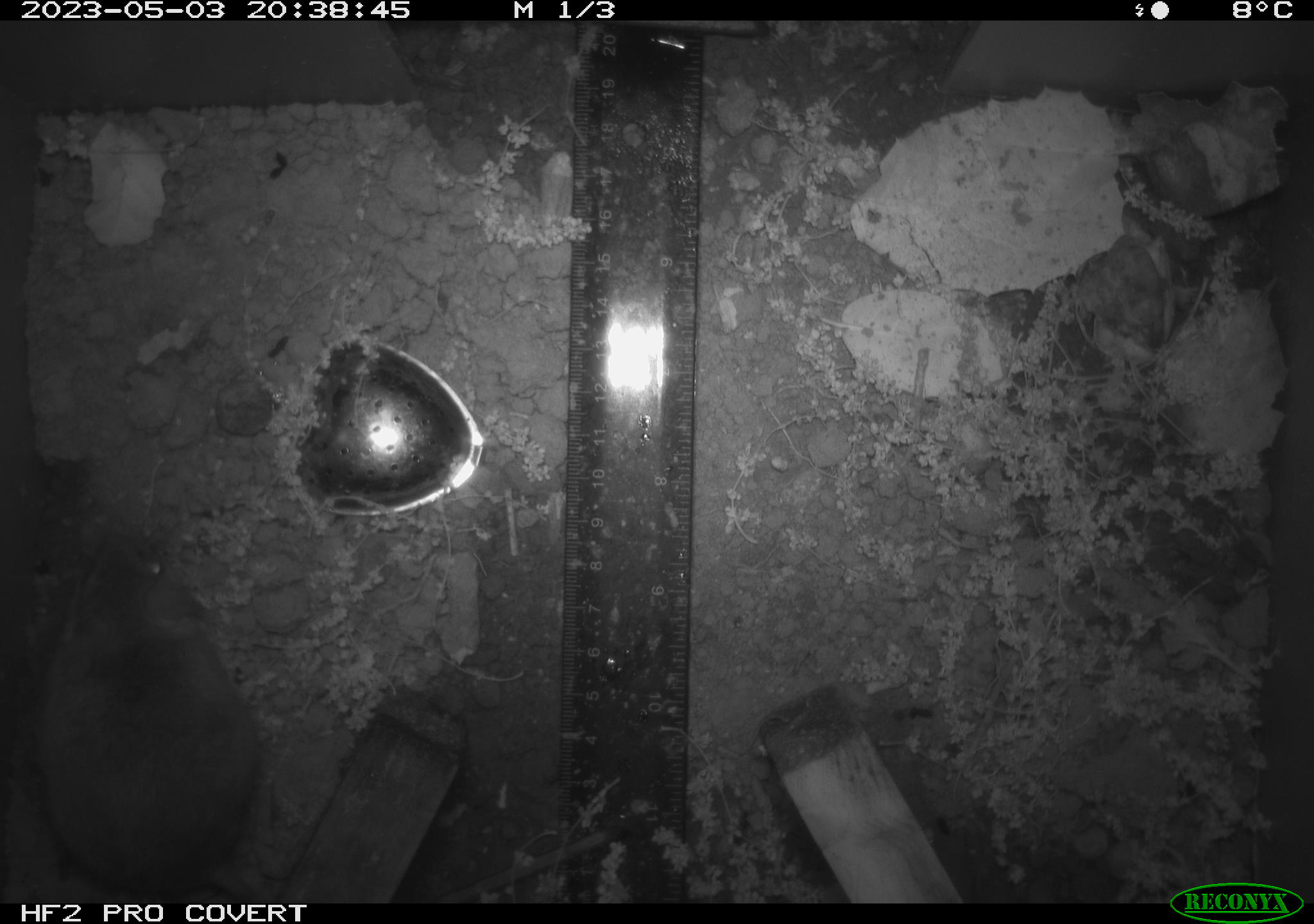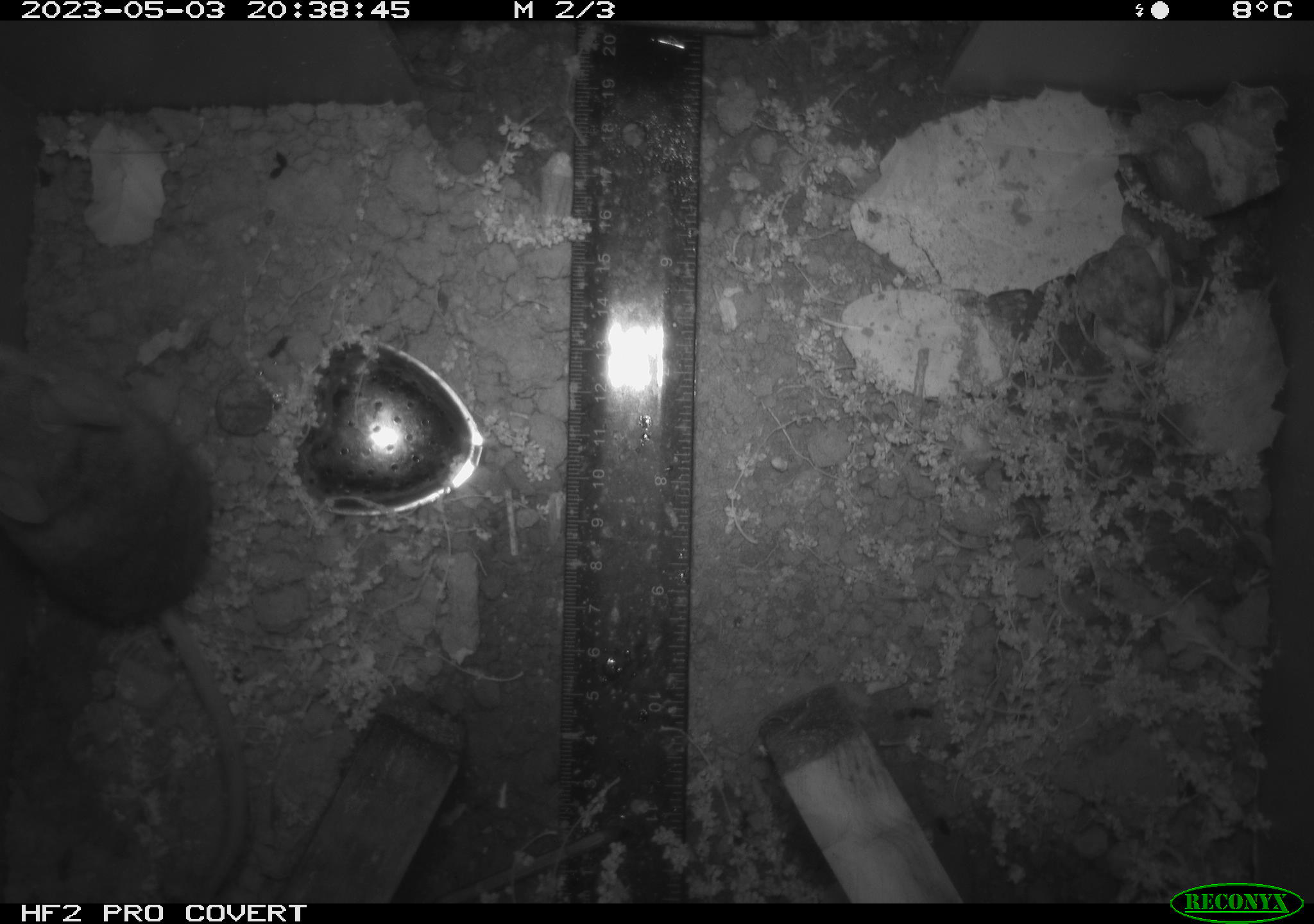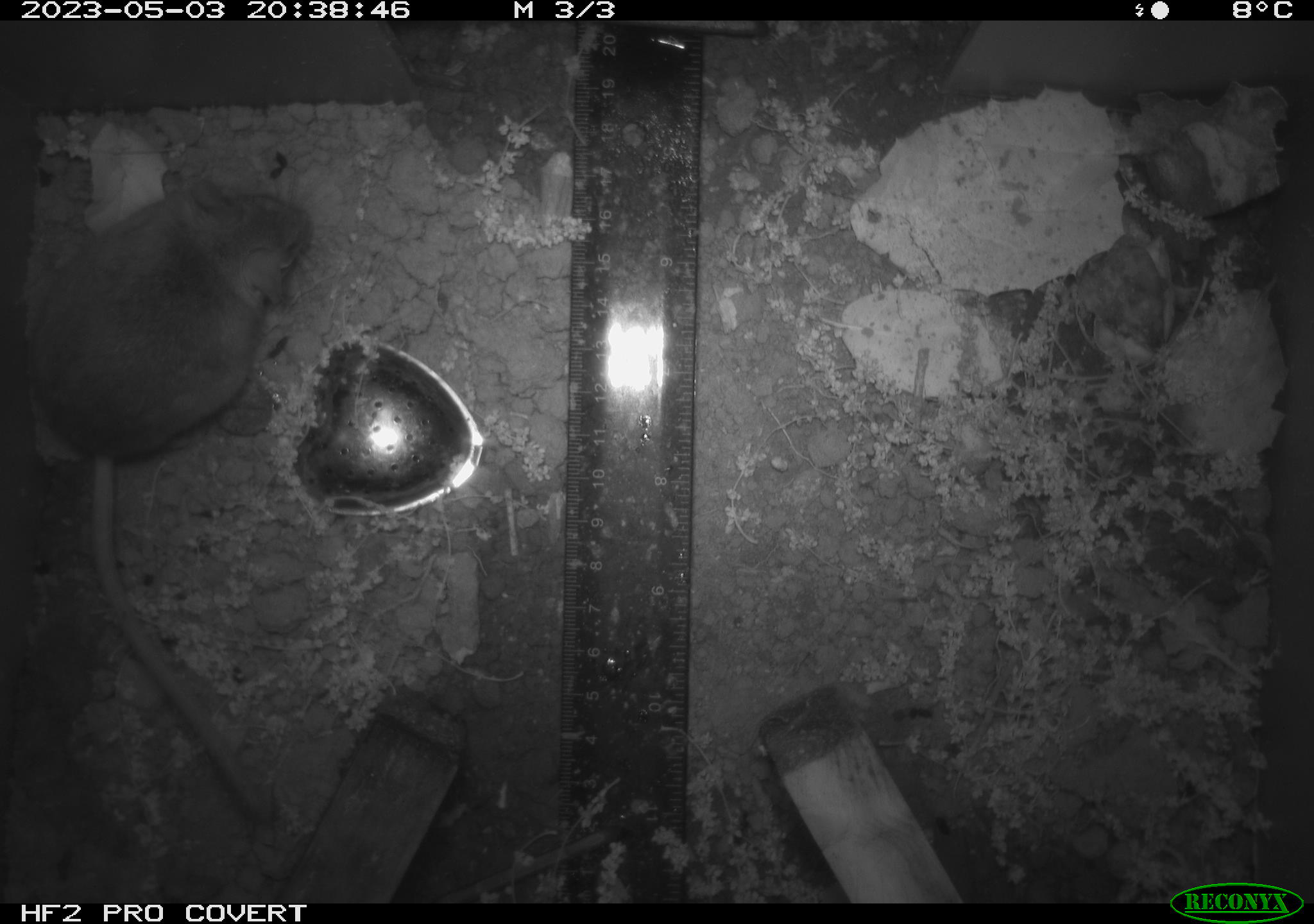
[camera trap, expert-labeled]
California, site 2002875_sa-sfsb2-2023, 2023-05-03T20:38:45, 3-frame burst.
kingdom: Animalia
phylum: Chordata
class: Mammalia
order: Rodentia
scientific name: Rodentia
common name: mouse species